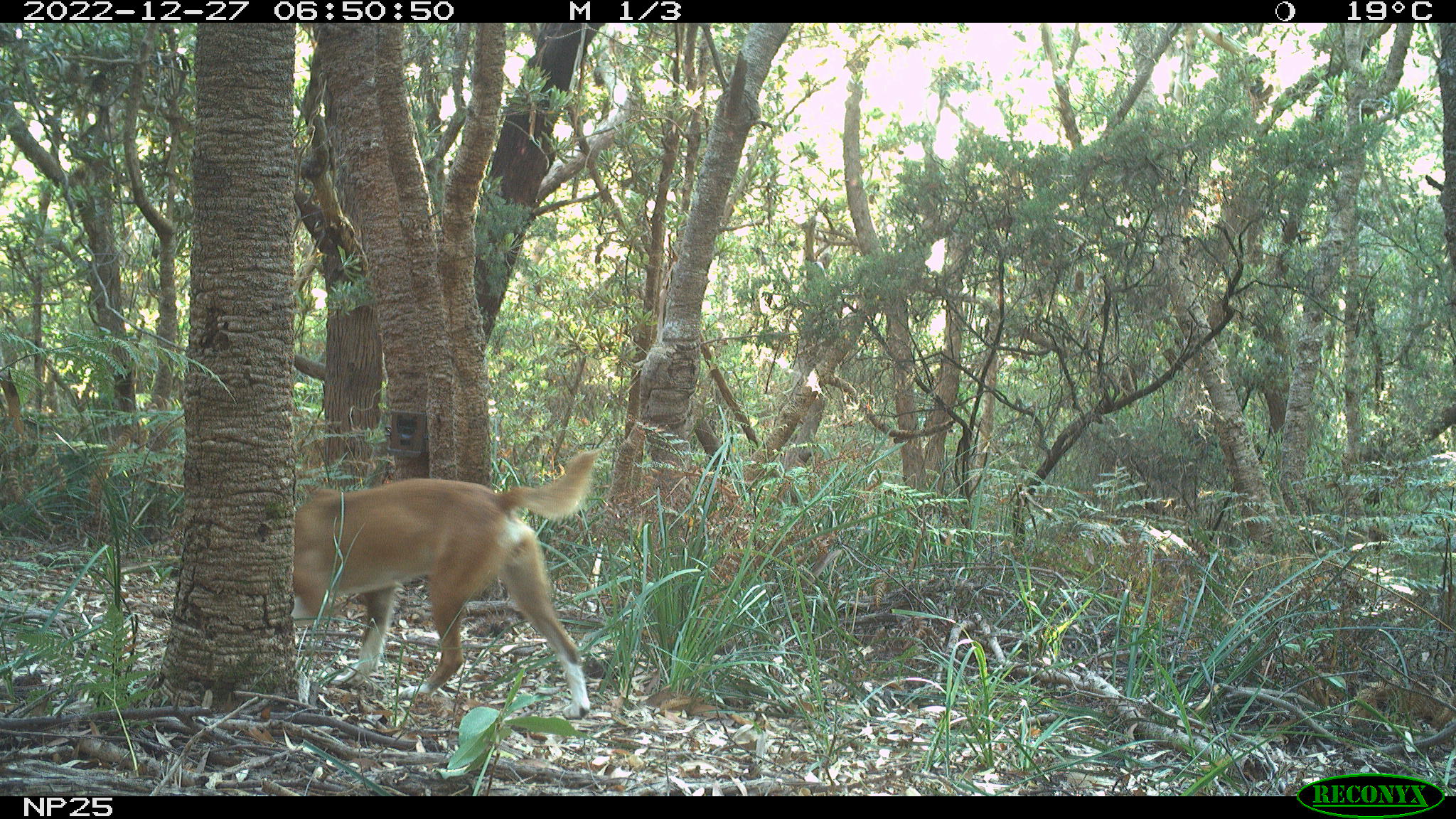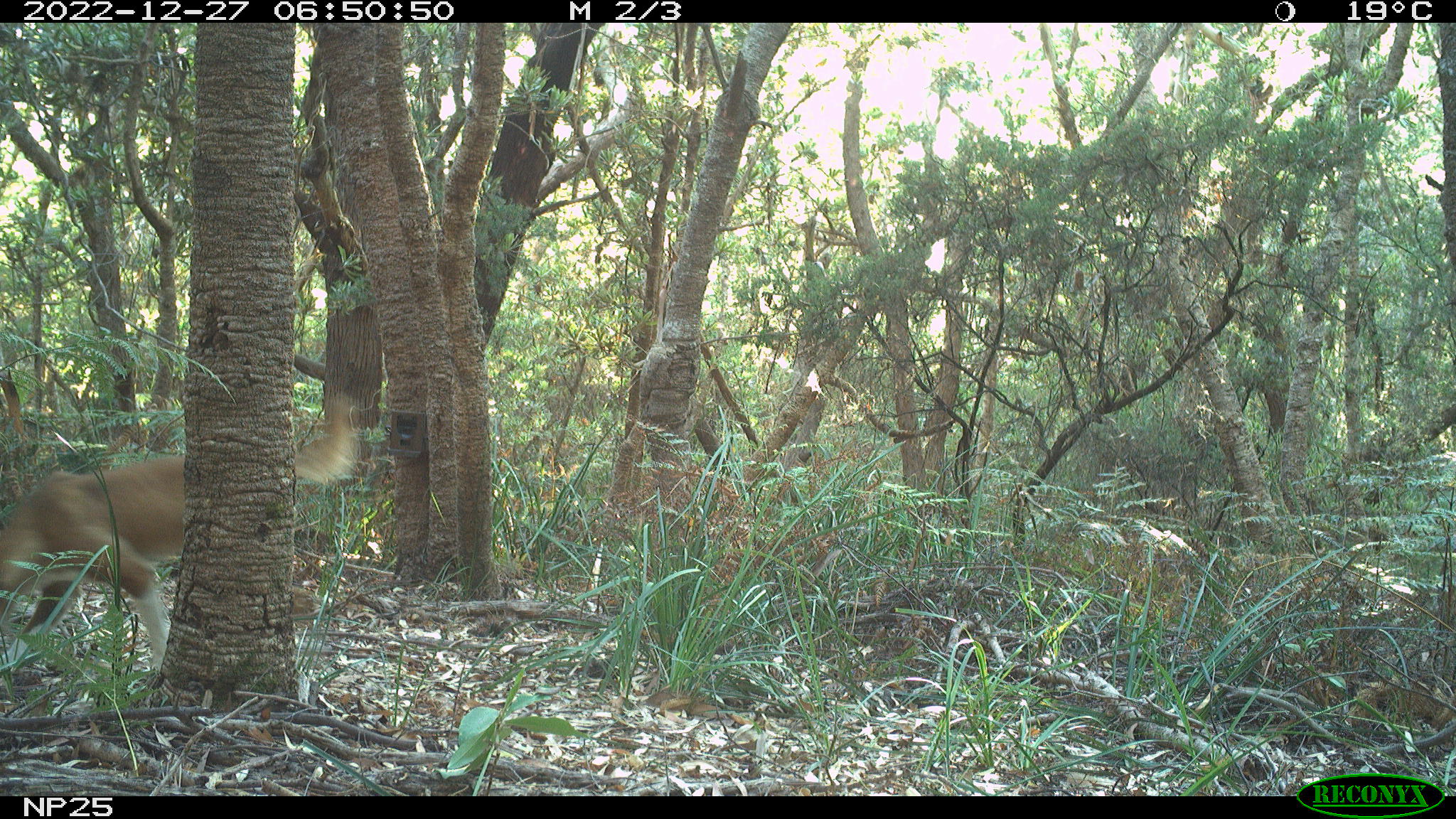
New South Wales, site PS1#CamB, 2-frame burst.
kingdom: Animalia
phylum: Chordata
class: Mammalia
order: Carnivora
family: Canidae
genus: Canis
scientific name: Canis familiaris dingo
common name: dingo